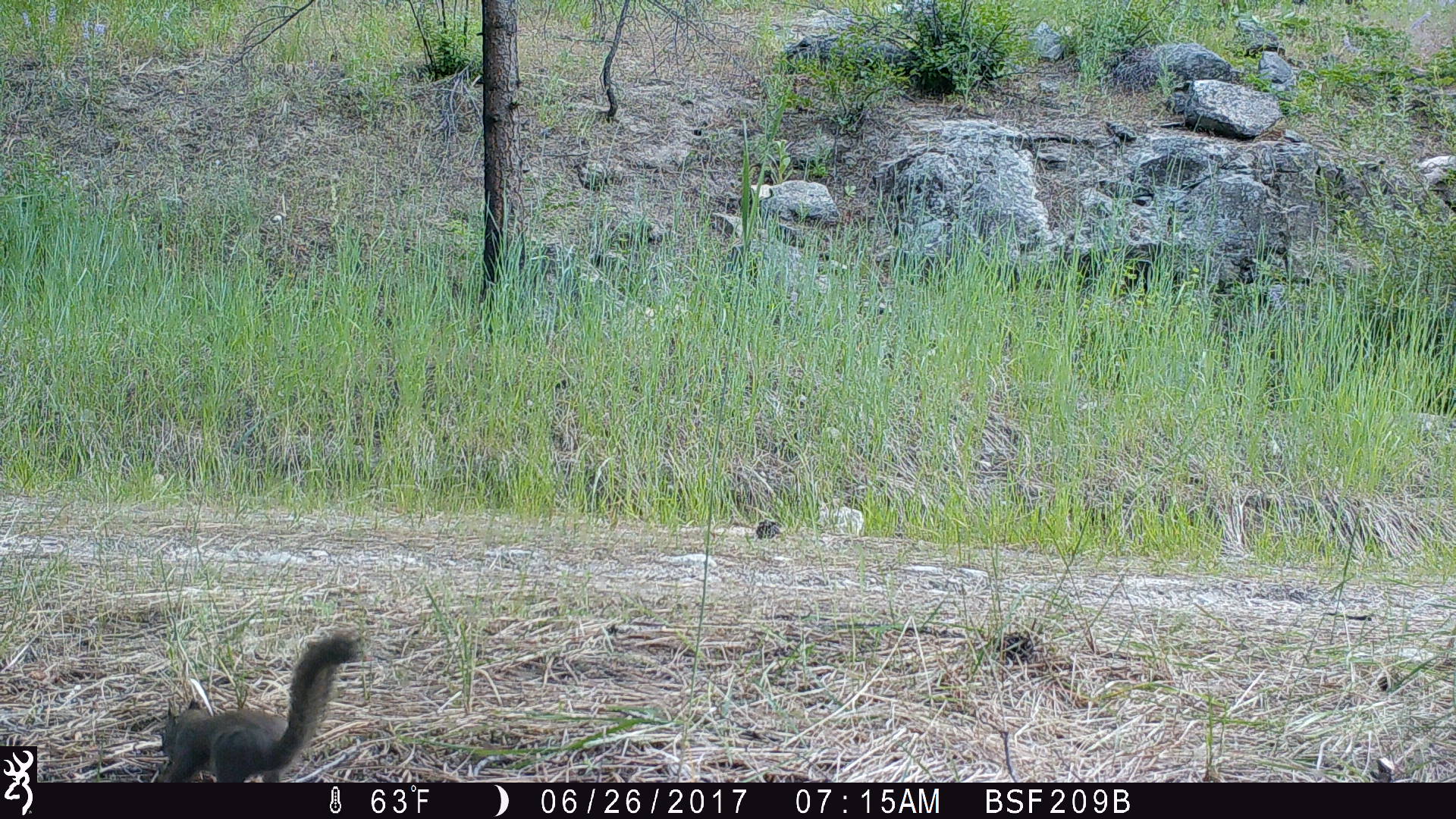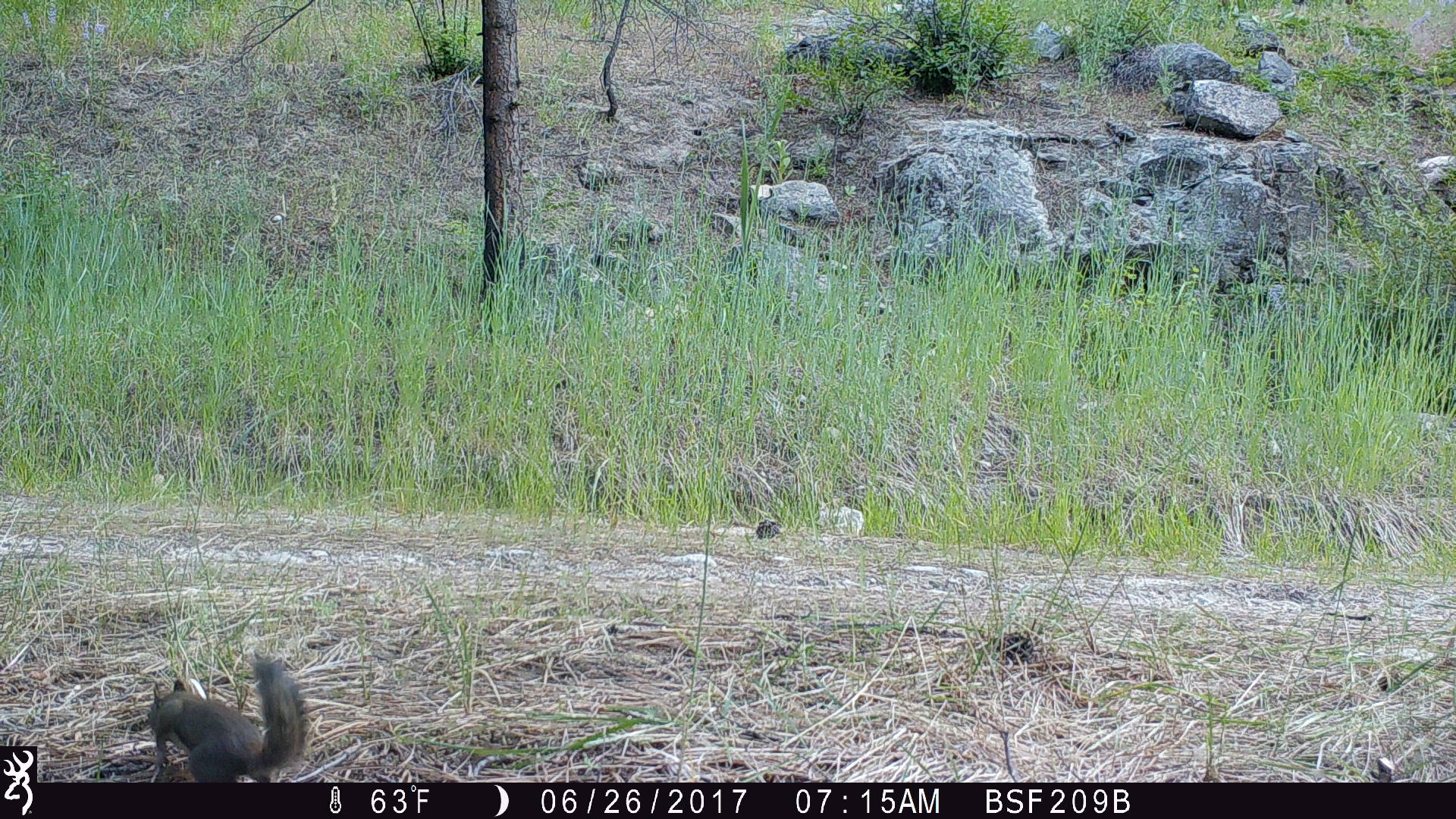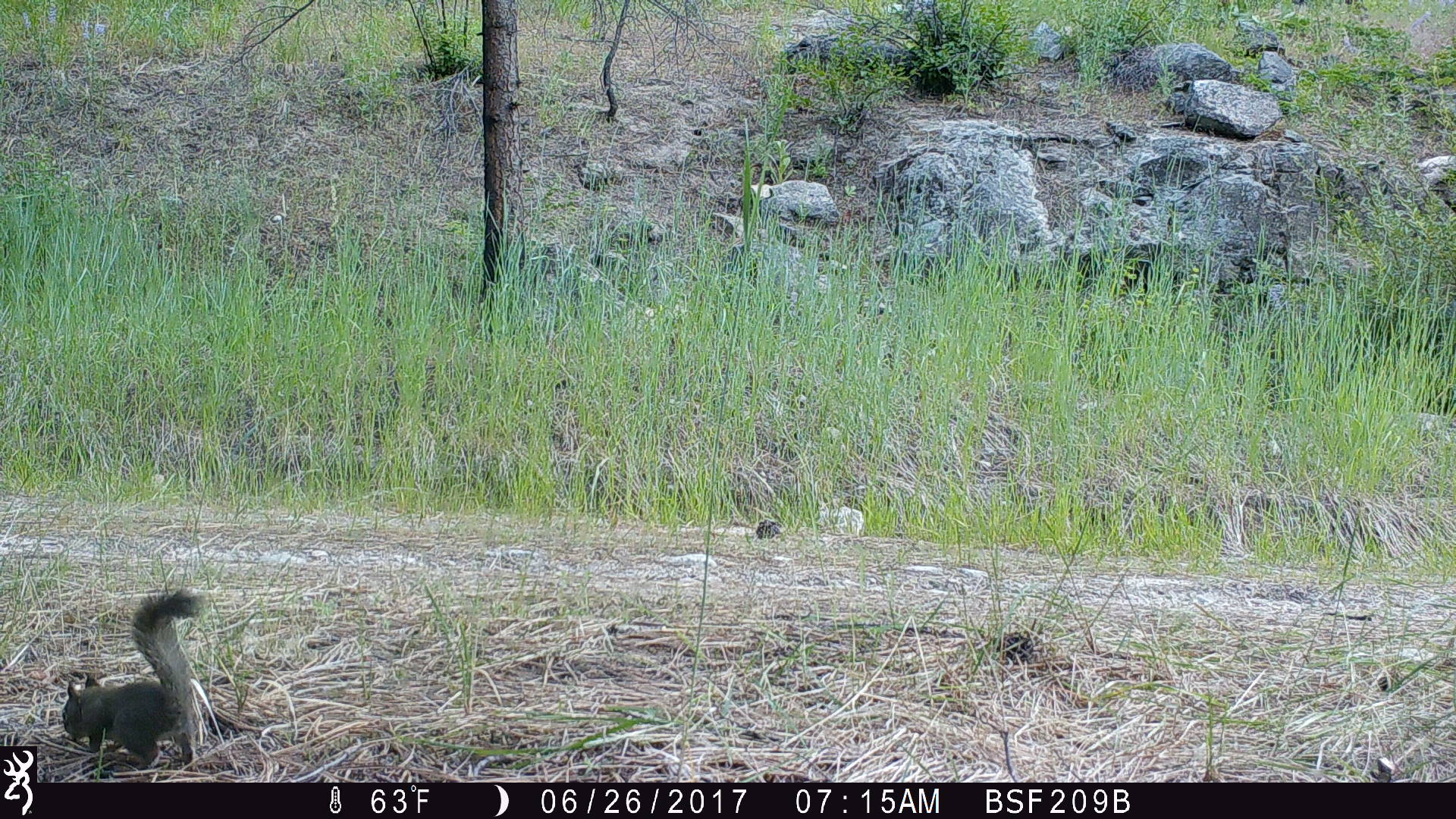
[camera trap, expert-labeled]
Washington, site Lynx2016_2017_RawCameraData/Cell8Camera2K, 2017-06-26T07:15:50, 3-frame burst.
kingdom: Animalia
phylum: Chordata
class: Mammalia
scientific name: Mammalia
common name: small mammal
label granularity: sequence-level